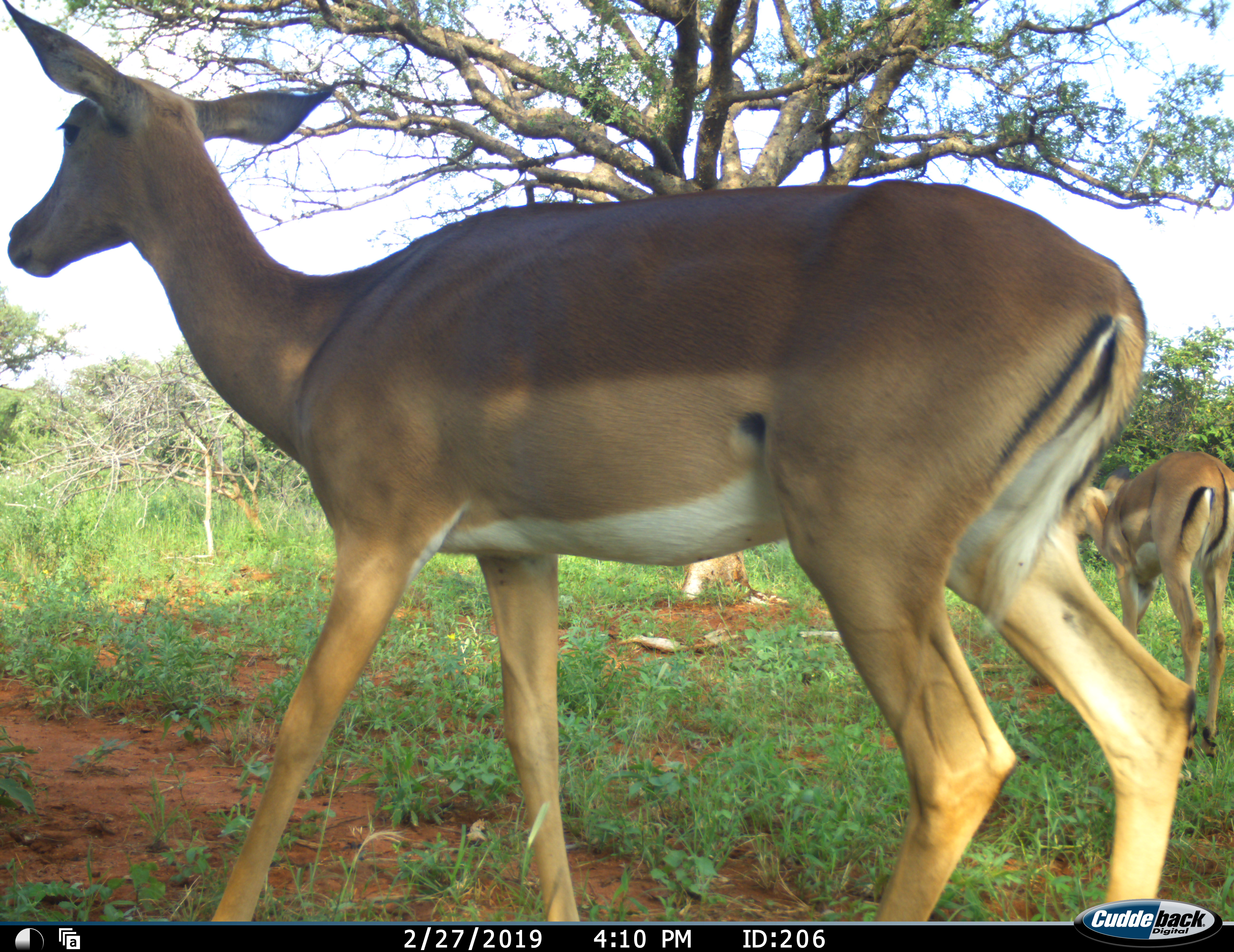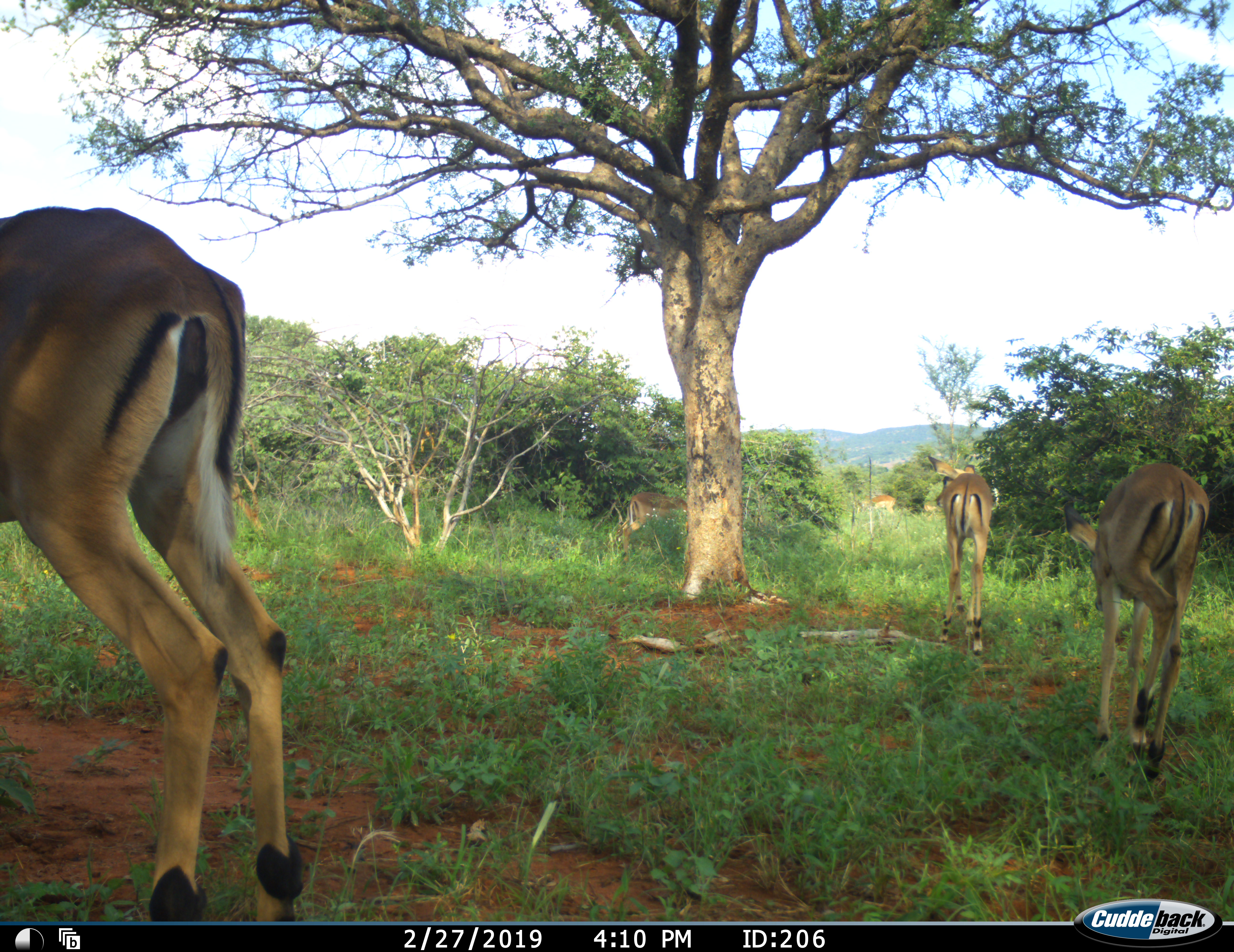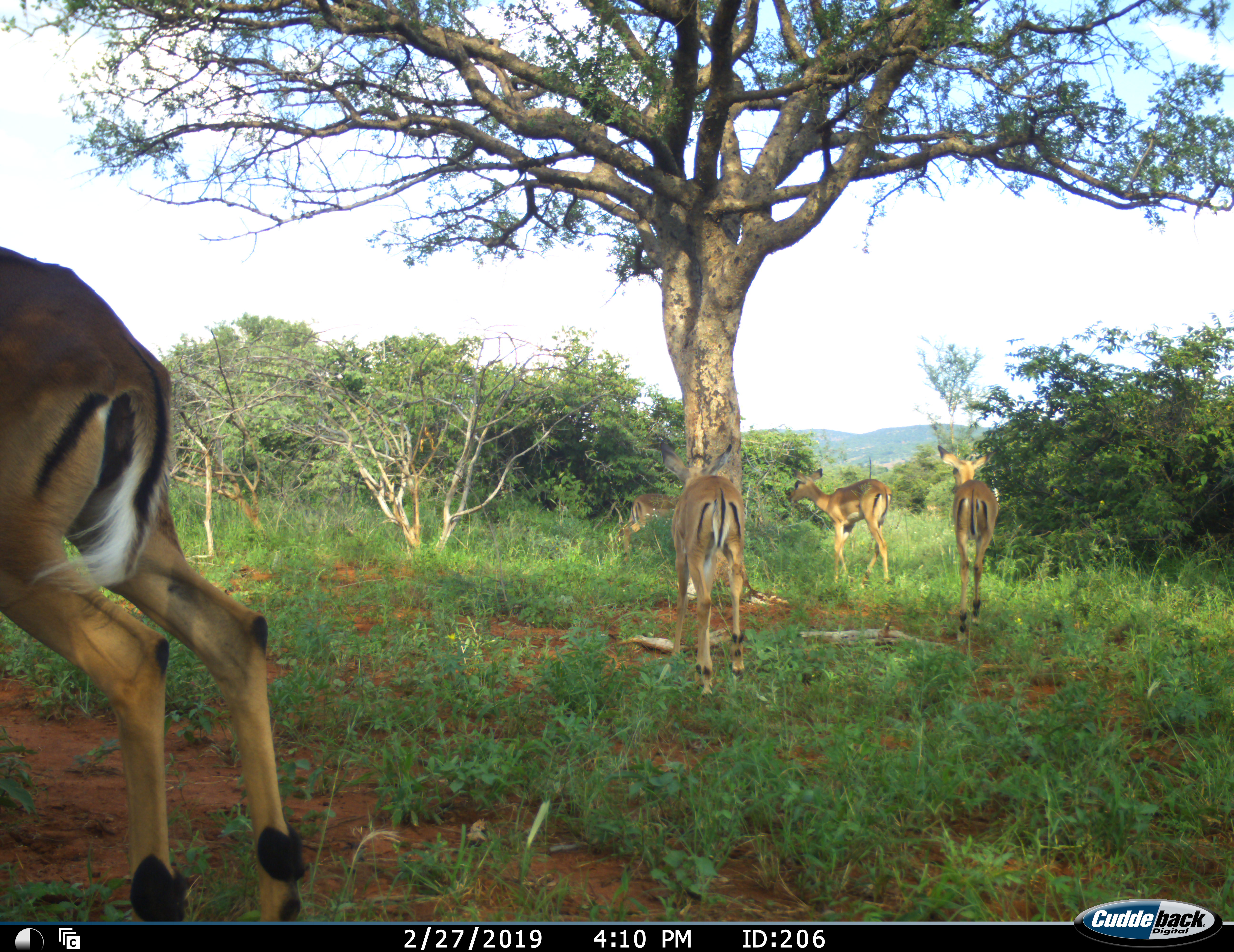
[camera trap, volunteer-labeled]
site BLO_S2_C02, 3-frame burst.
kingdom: Animalia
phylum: Chordata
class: Mammalia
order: Artiodactyla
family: Bovidae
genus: Aepyceros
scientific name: Aepyceros melampus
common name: impala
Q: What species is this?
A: Impala (Aepyceros melampus).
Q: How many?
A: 5.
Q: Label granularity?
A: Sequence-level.